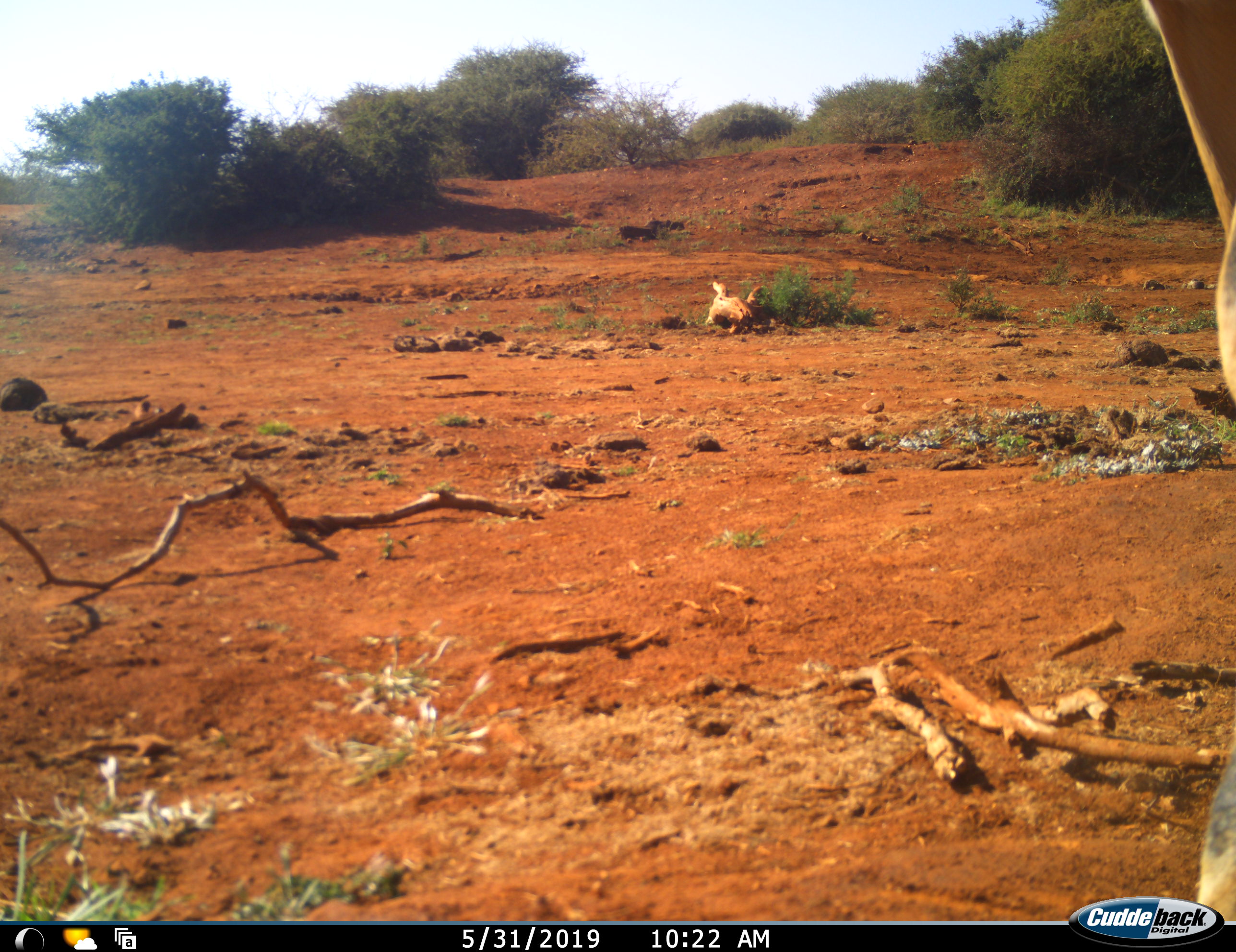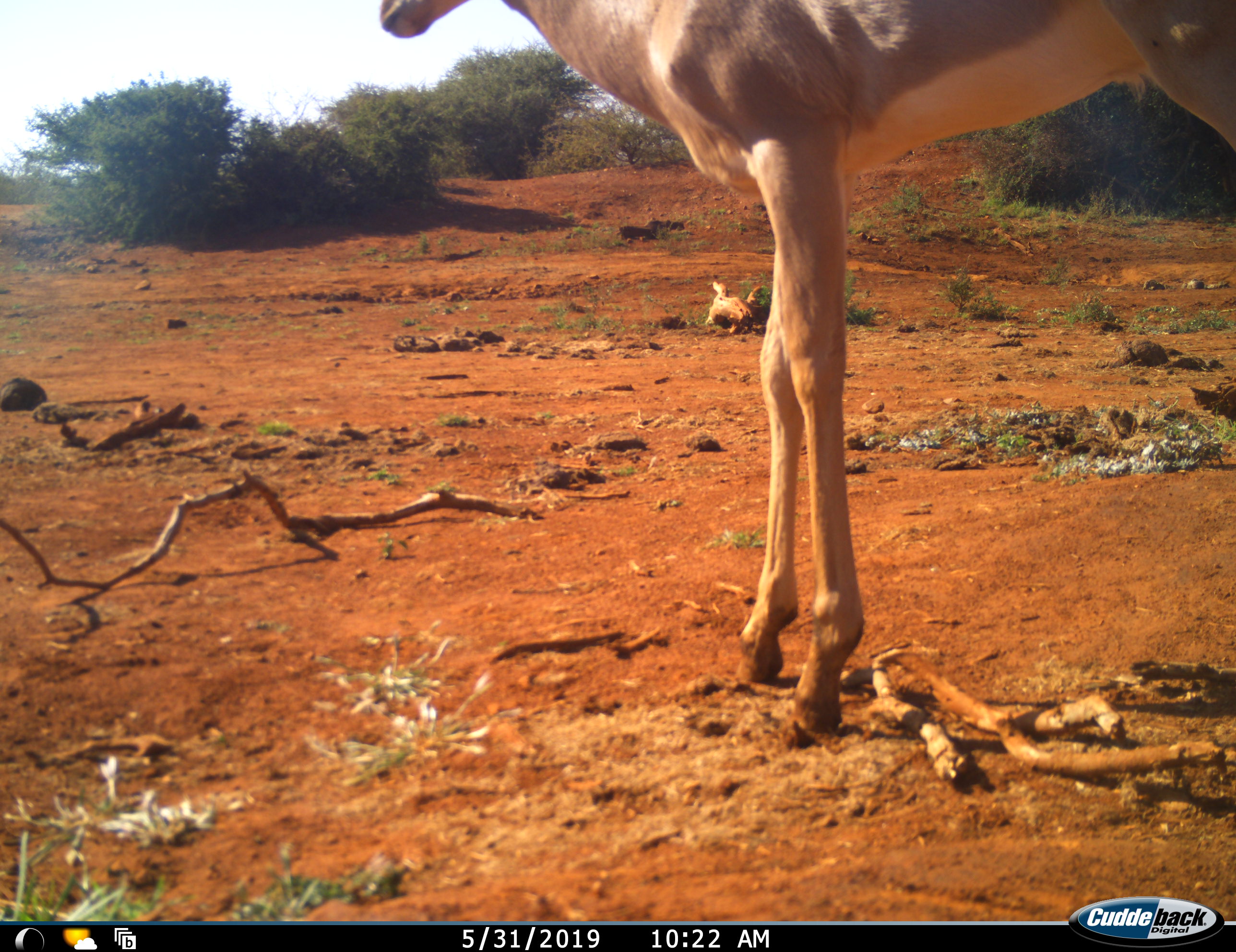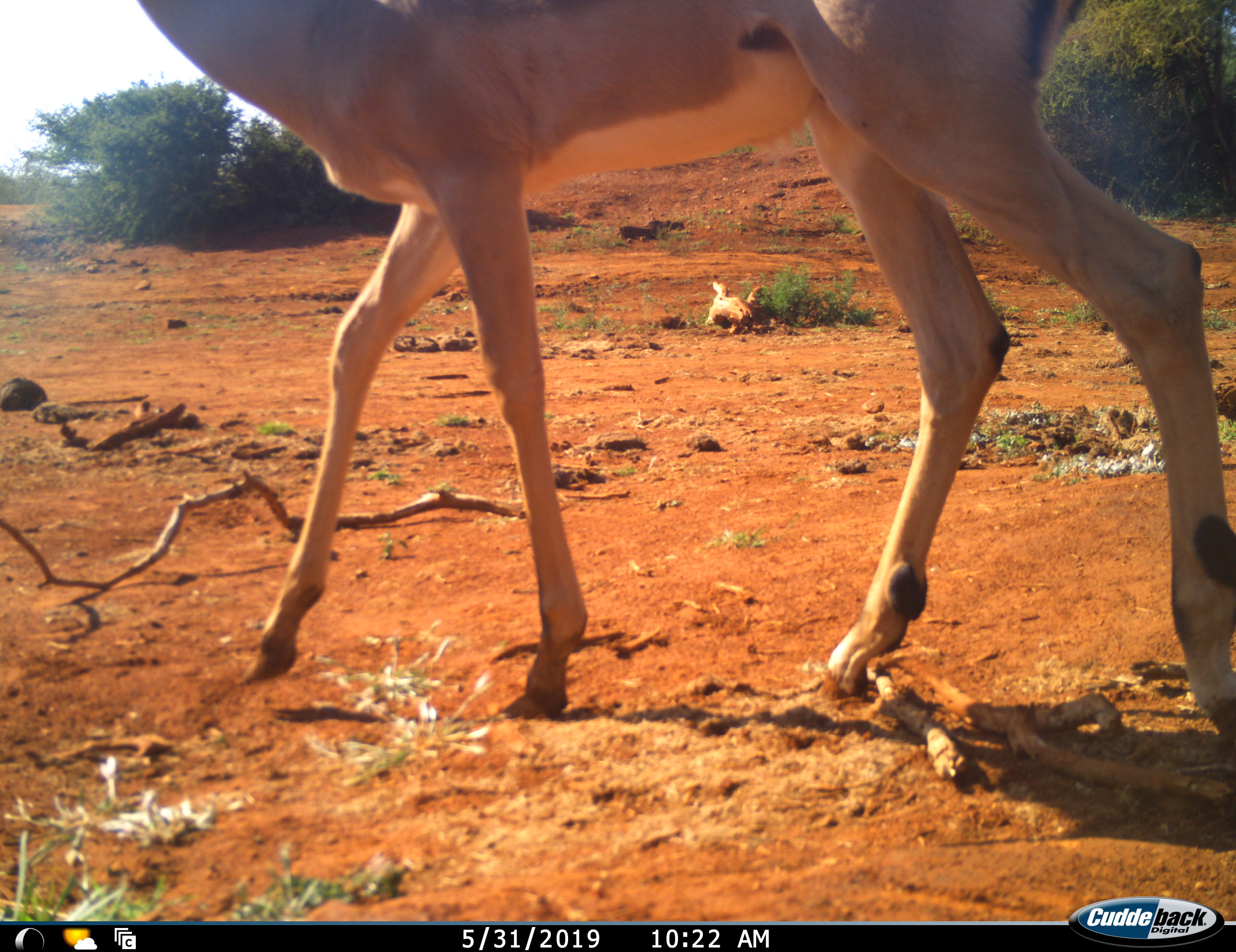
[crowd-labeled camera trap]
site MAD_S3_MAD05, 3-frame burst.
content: unidentified animal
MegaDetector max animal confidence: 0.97